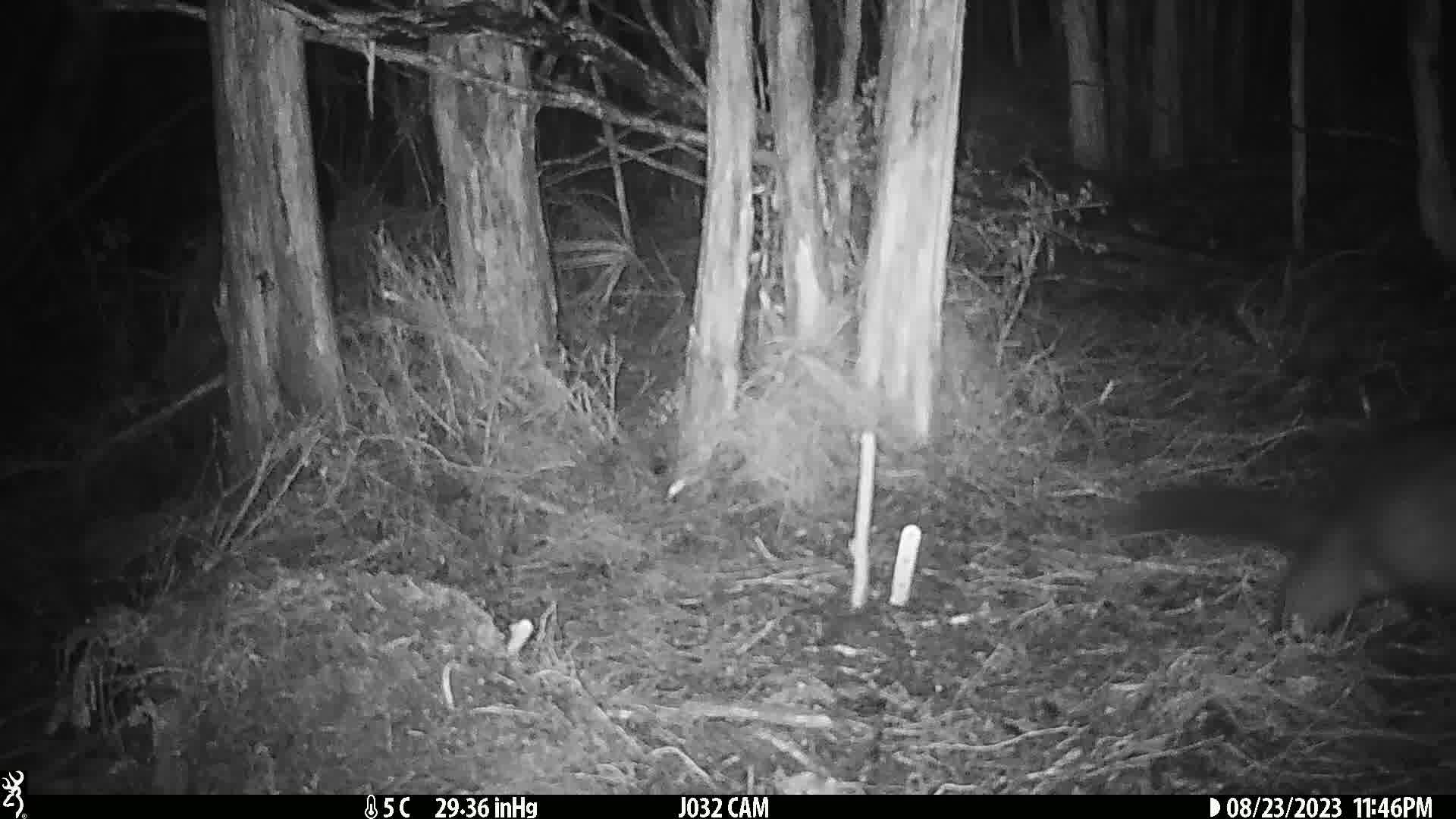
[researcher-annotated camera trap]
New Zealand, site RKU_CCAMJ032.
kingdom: Animalia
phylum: Chordata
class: Mammalia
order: Diprotodontia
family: Phalangeridae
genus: Trichosurus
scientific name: Trichosurus vulpecula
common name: common brushtail possum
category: possum